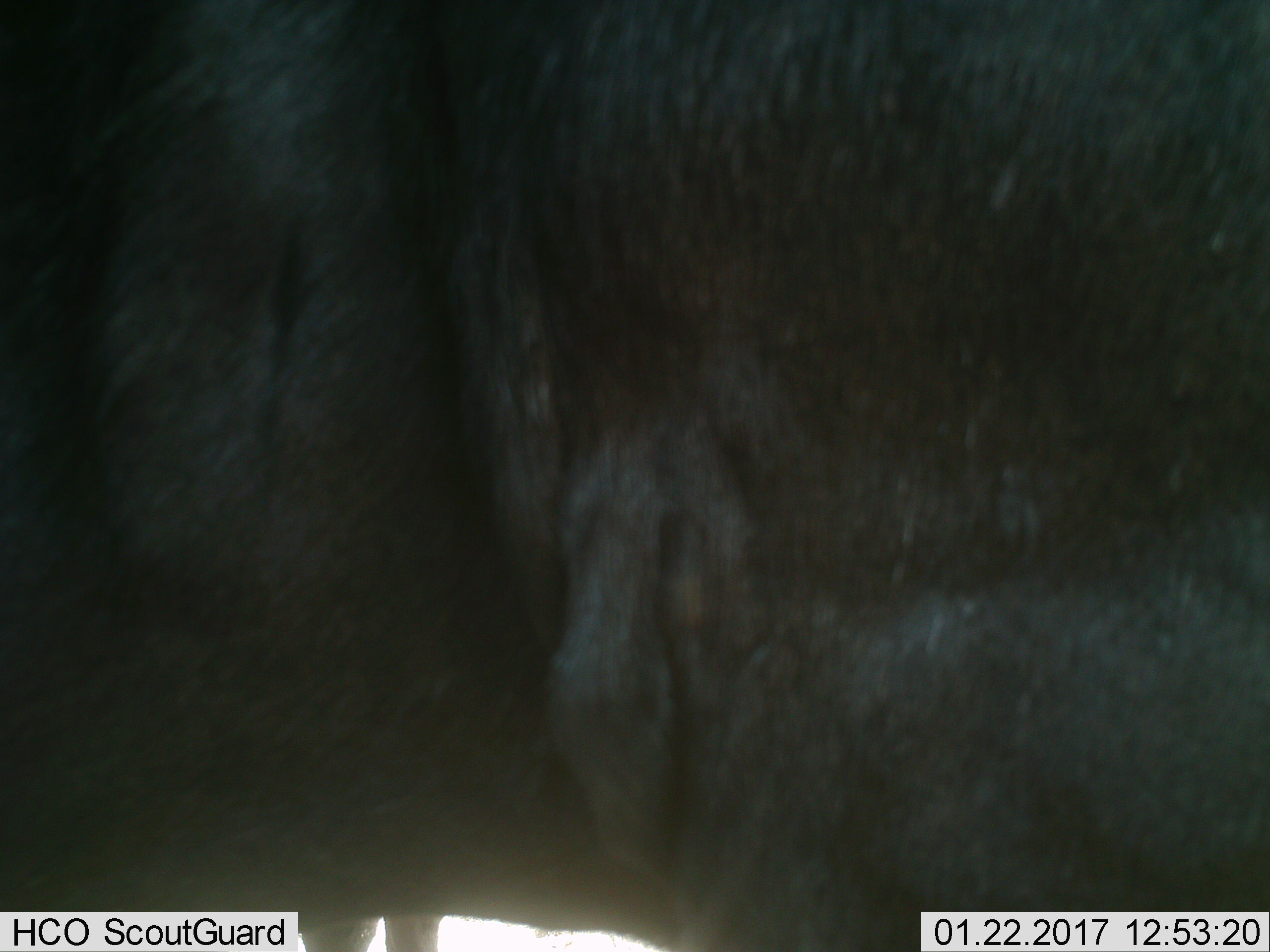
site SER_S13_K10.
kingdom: Animalia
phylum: Chordata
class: Mammalia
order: Artiodactyla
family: Bovidae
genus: Connochaetes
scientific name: Connochaetes taurinus taurinus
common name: blue wildebeest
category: wildebeestblue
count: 1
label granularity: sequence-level